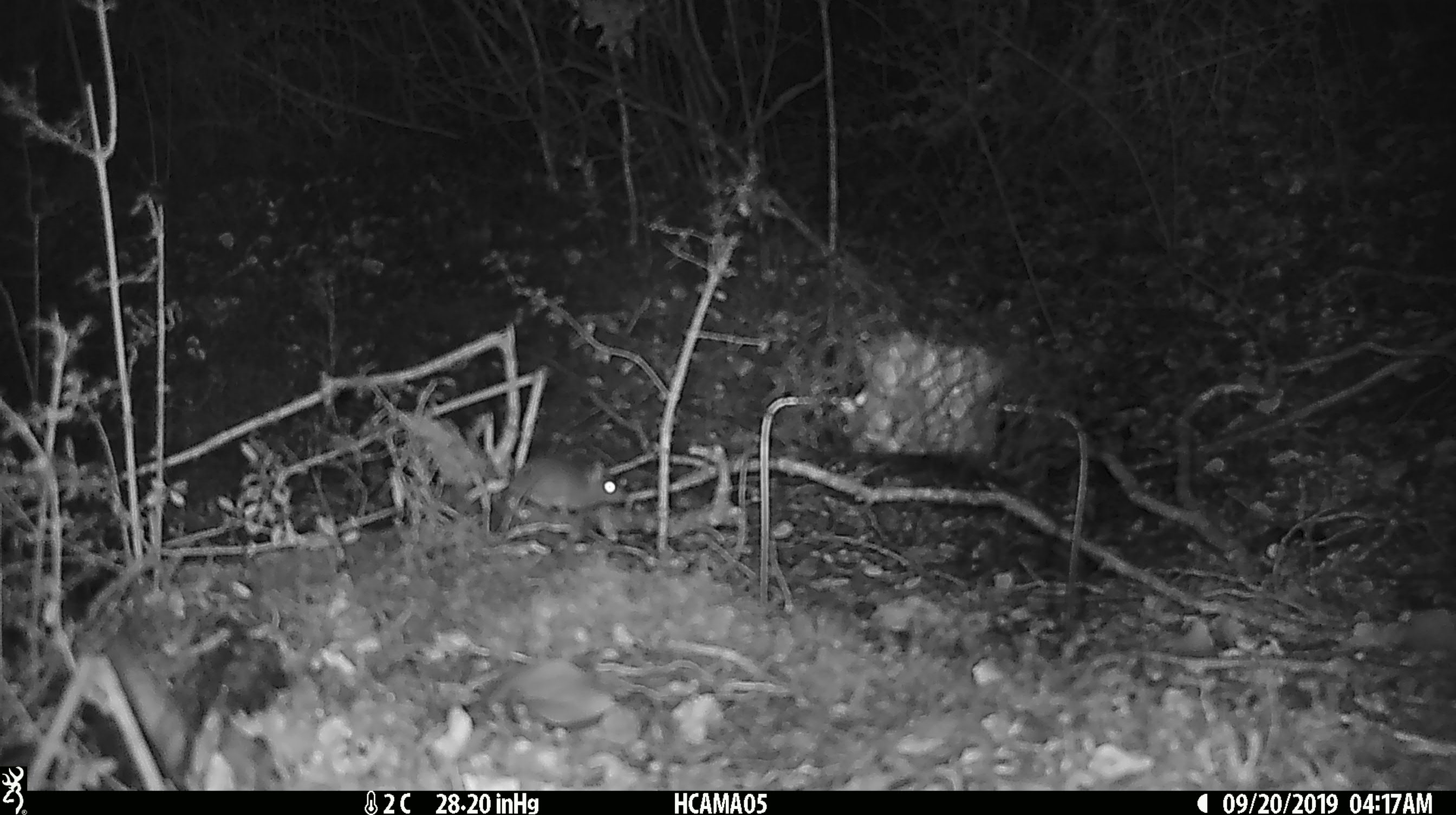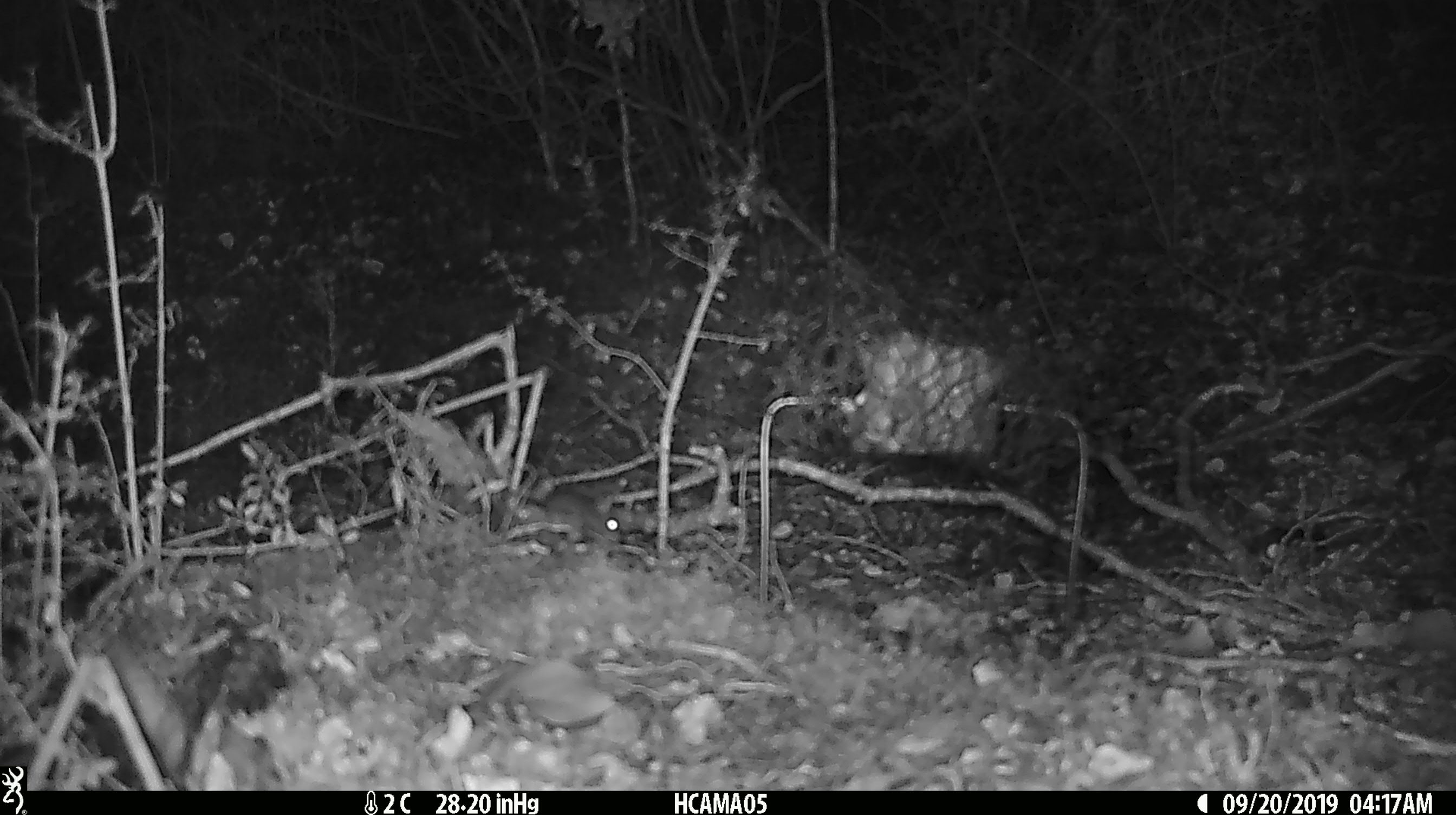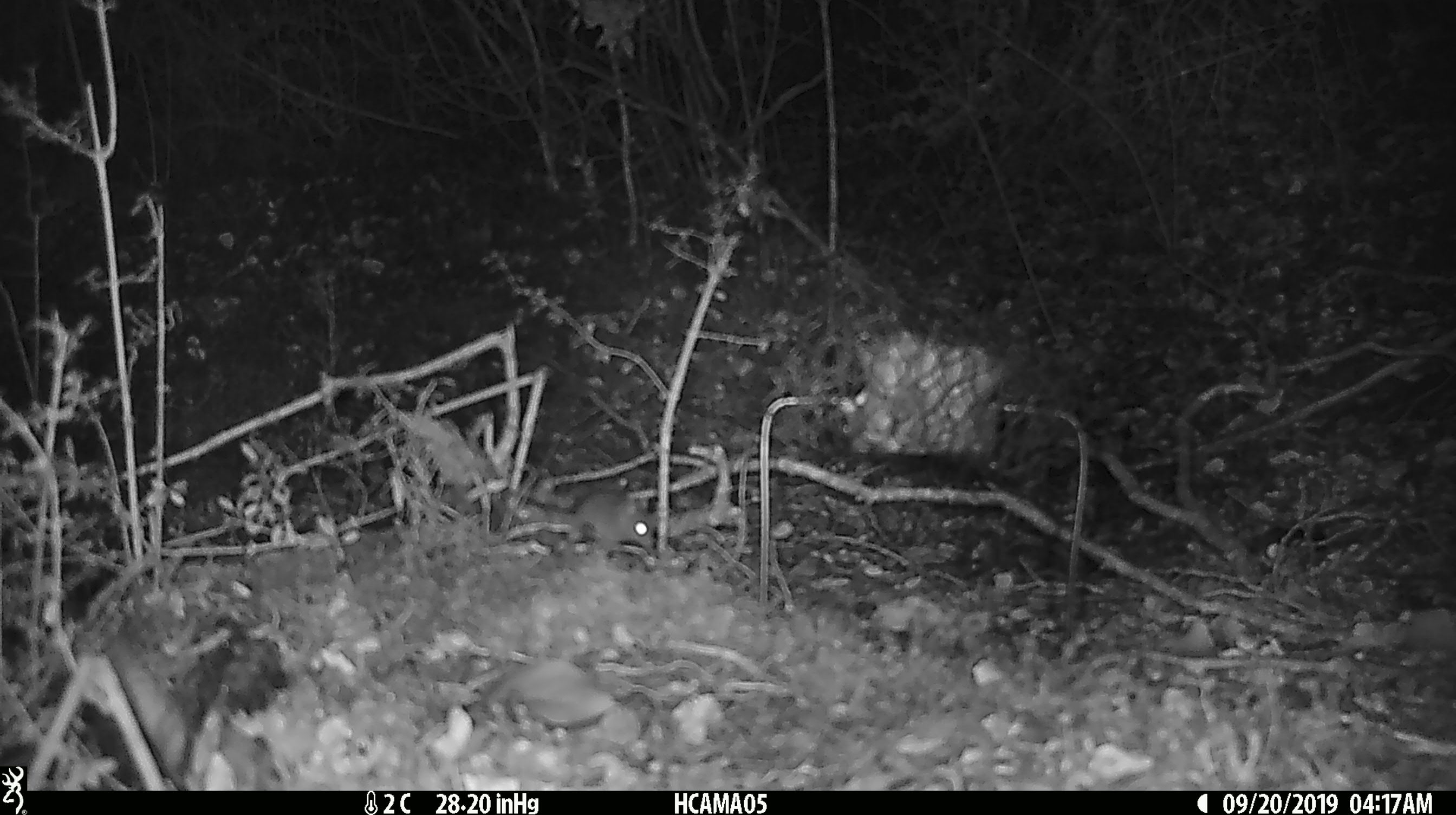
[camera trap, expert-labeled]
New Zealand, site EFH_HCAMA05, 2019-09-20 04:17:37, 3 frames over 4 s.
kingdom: Animalia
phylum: Chordata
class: Mammalia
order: Rodentia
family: Muridae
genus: Mus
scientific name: Mus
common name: mouse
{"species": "mouse (Mus)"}